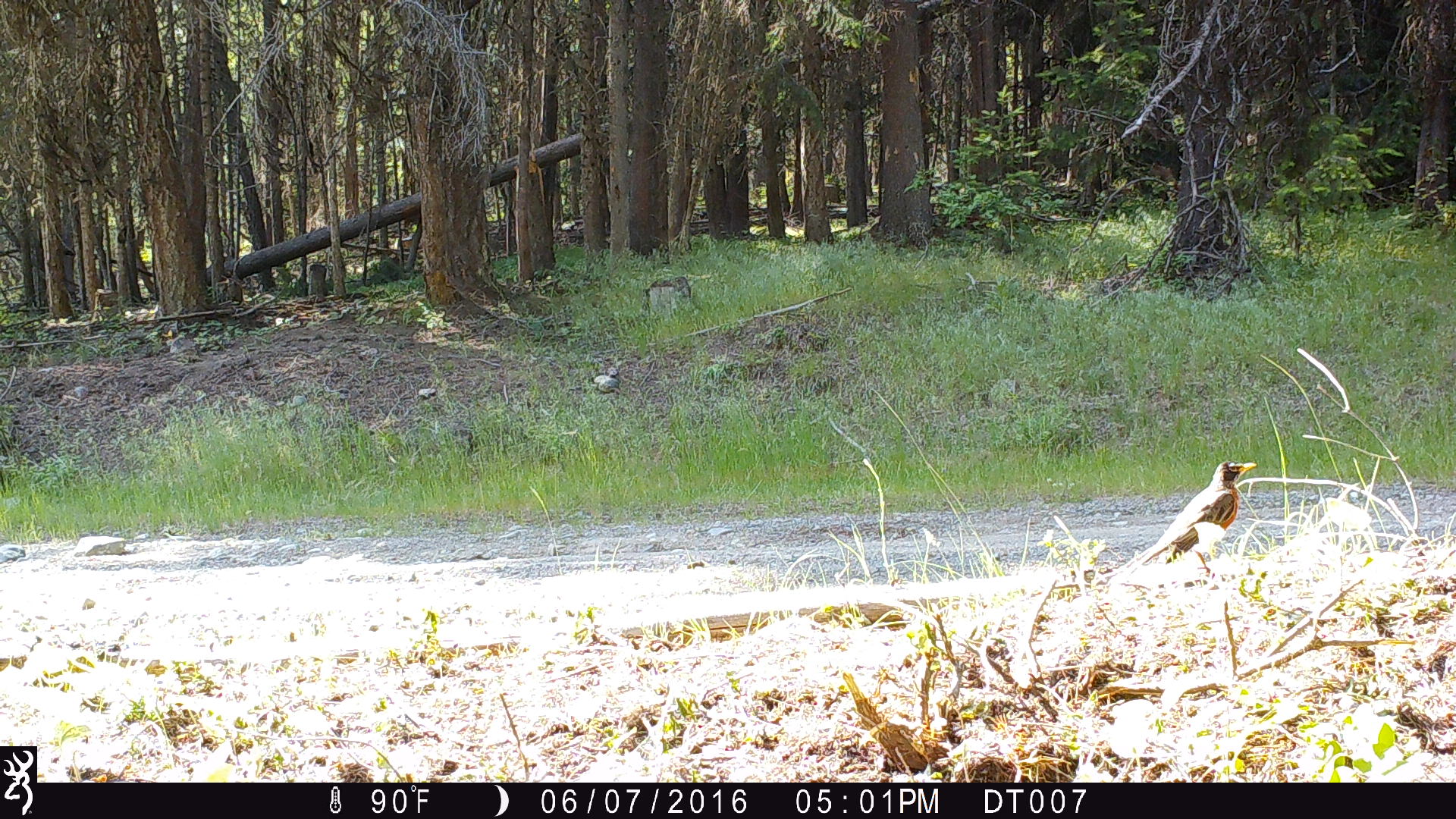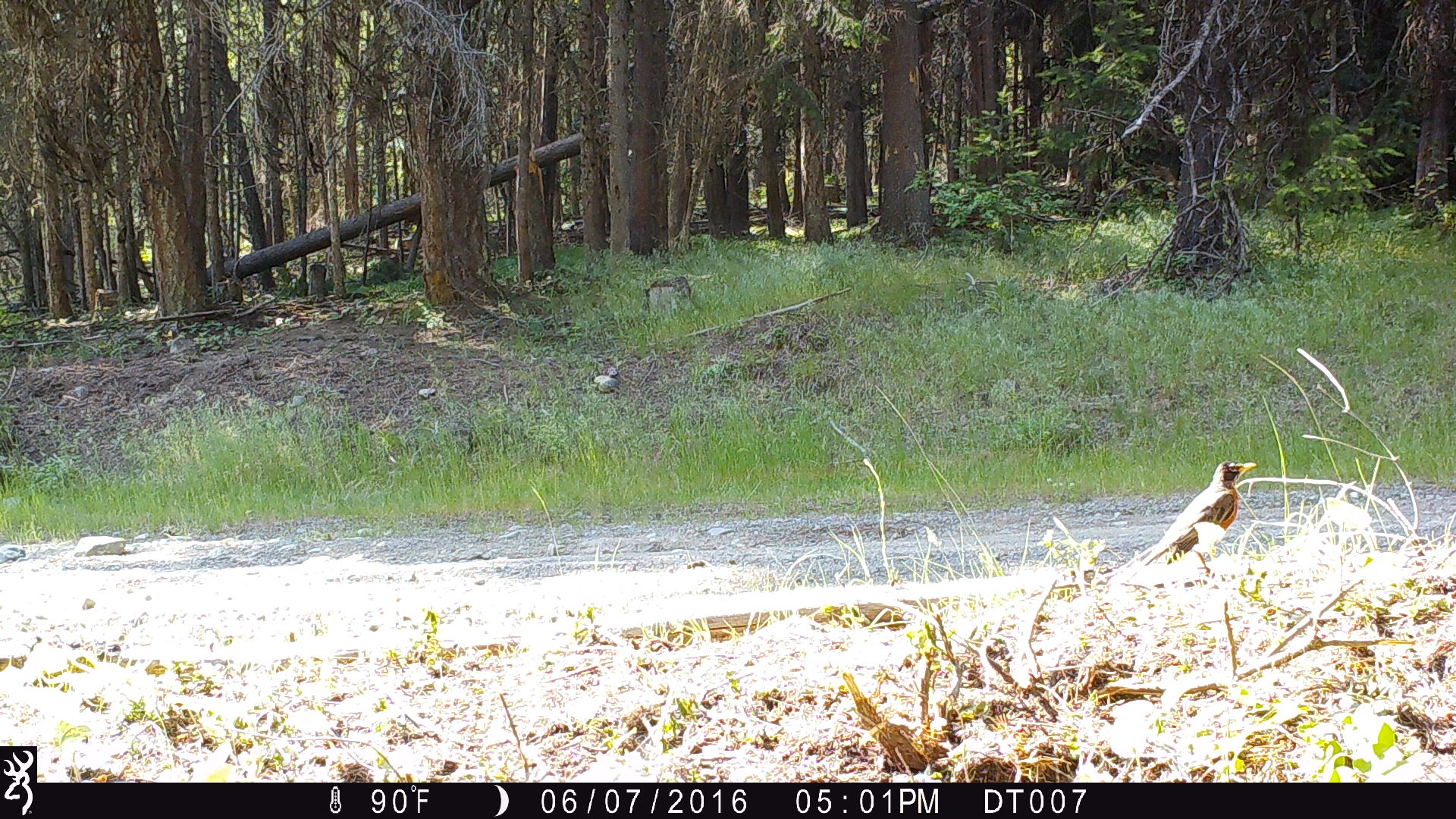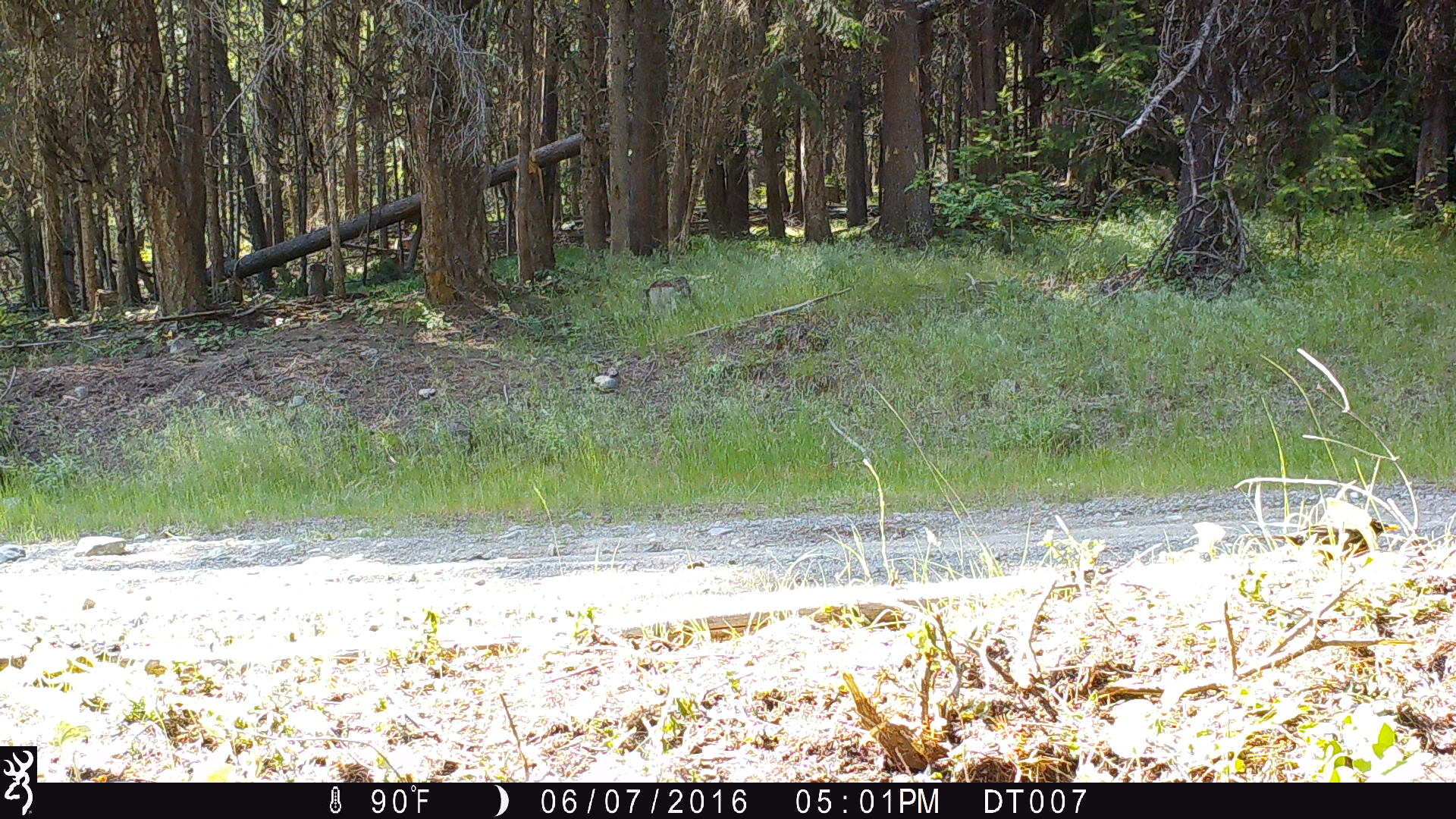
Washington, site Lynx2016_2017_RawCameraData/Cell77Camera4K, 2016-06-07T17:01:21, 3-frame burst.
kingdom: Animalia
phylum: Chordata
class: Aves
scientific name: Aves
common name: birds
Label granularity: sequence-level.